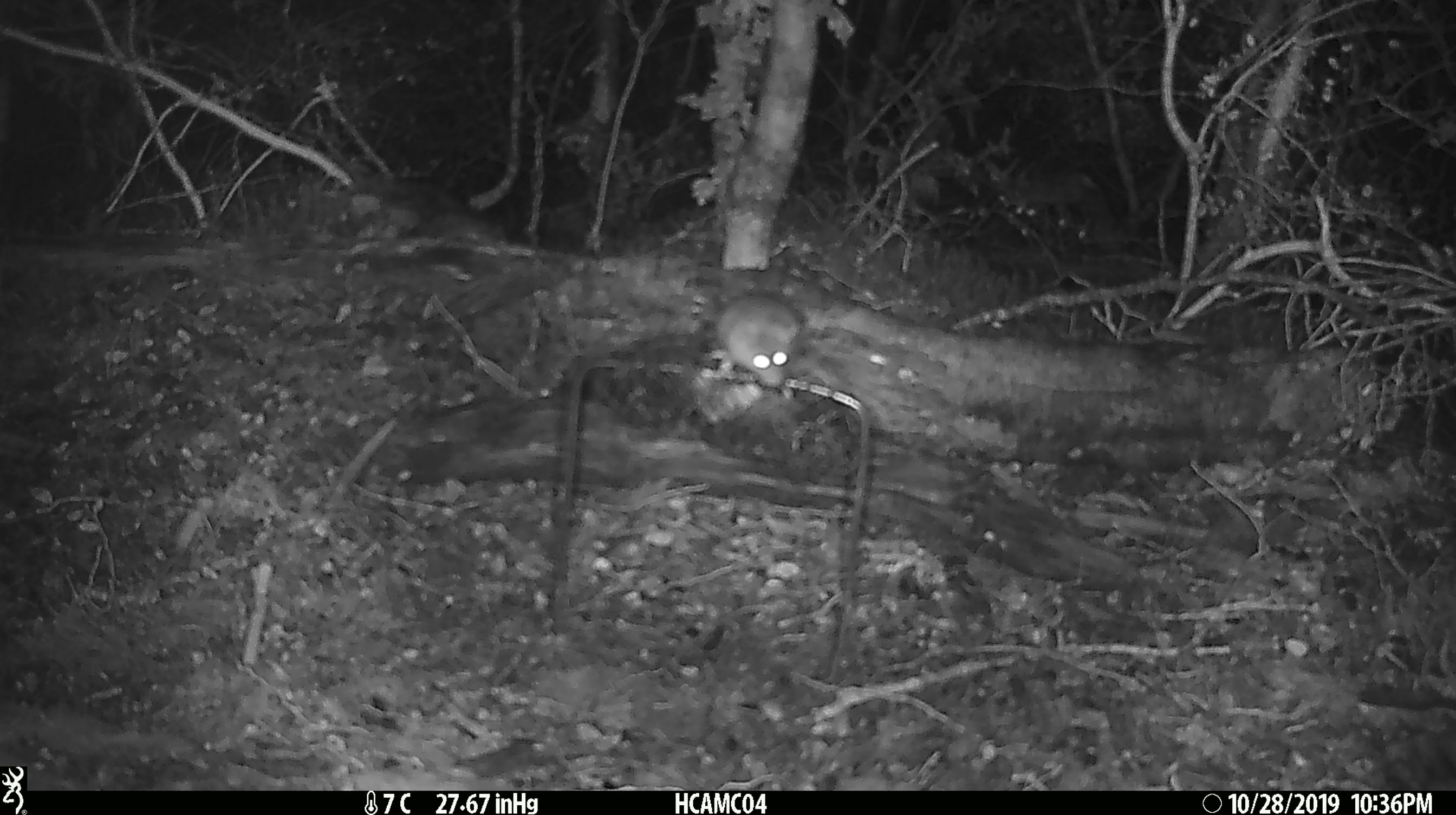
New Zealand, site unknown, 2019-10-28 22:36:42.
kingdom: Animalia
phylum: Chordata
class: Mammalia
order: Rodentia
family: Muridae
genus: Mus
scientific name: Mus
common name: mouse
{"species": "mouse (Mus)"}